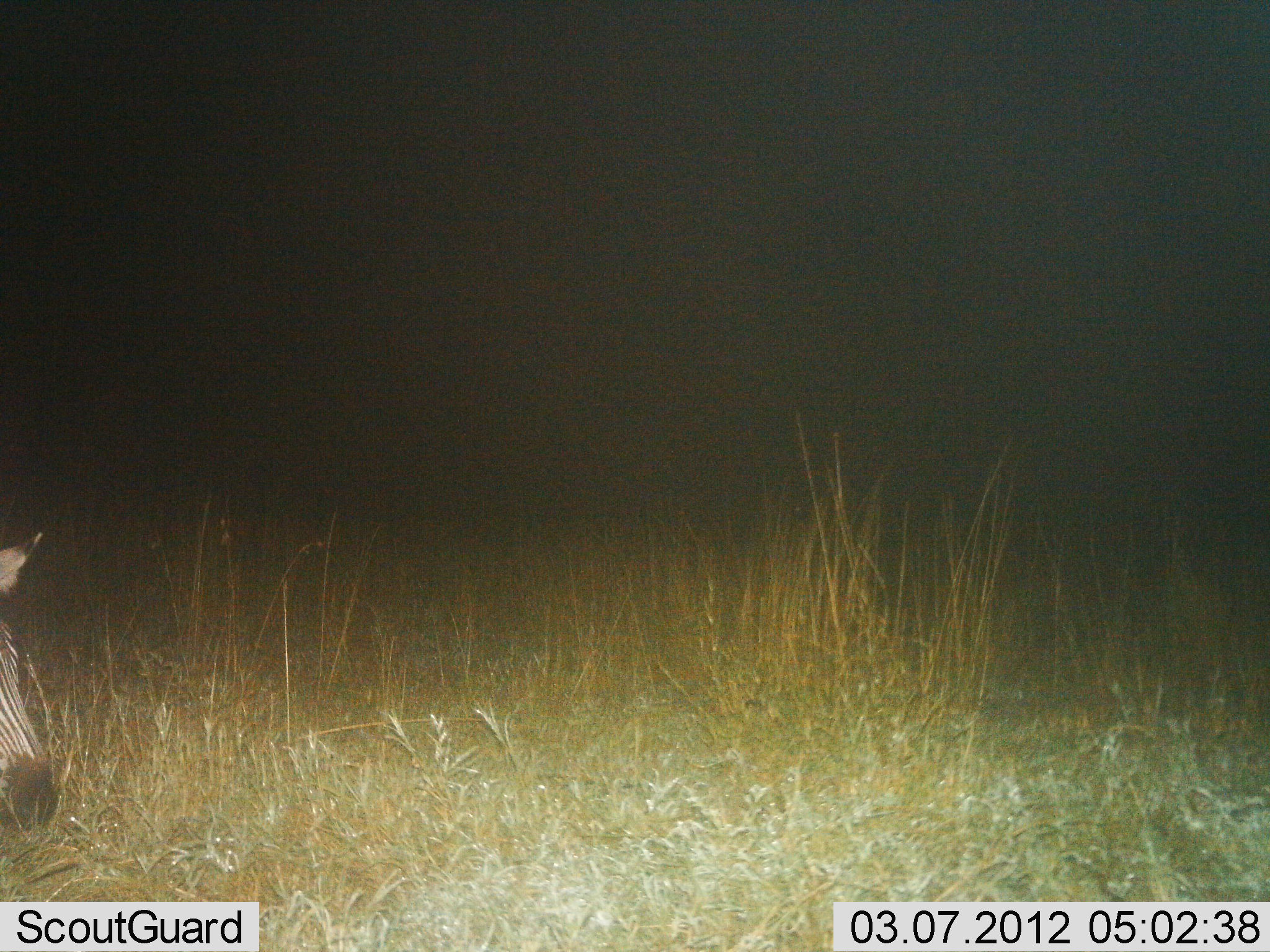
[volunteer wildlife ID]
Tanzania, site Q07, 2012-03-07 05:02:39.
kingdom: Animalia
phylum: Chordata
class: Mammalia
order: Perissodactyla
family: Equidae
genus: Equus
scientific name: Equus quagga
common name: plains zebra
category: zebra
Zebra (plains zebra) (Equus quagga), count 1. Behavior (volunteer vote fractions): standing 41%, resting 0%, moving 0%, interacting 0%. Young present (vote fraction): 0%. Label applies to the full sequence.